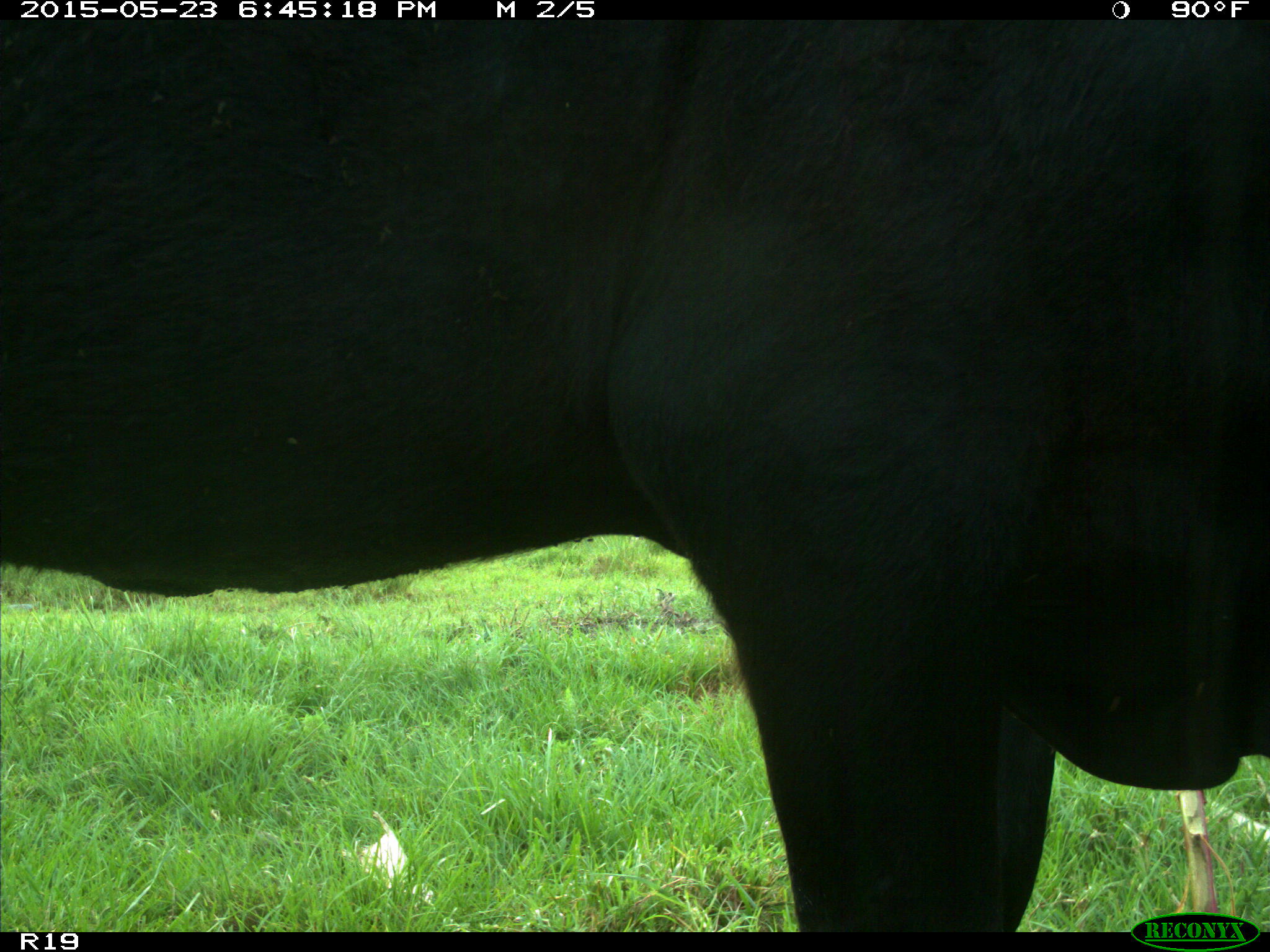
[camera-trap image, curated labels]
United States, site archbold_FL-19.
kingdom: Animalia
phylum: Chordata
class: Mammalia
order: Artiodactyla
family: Bovidae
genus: Bos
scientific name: Bos taurus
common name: domestic cow